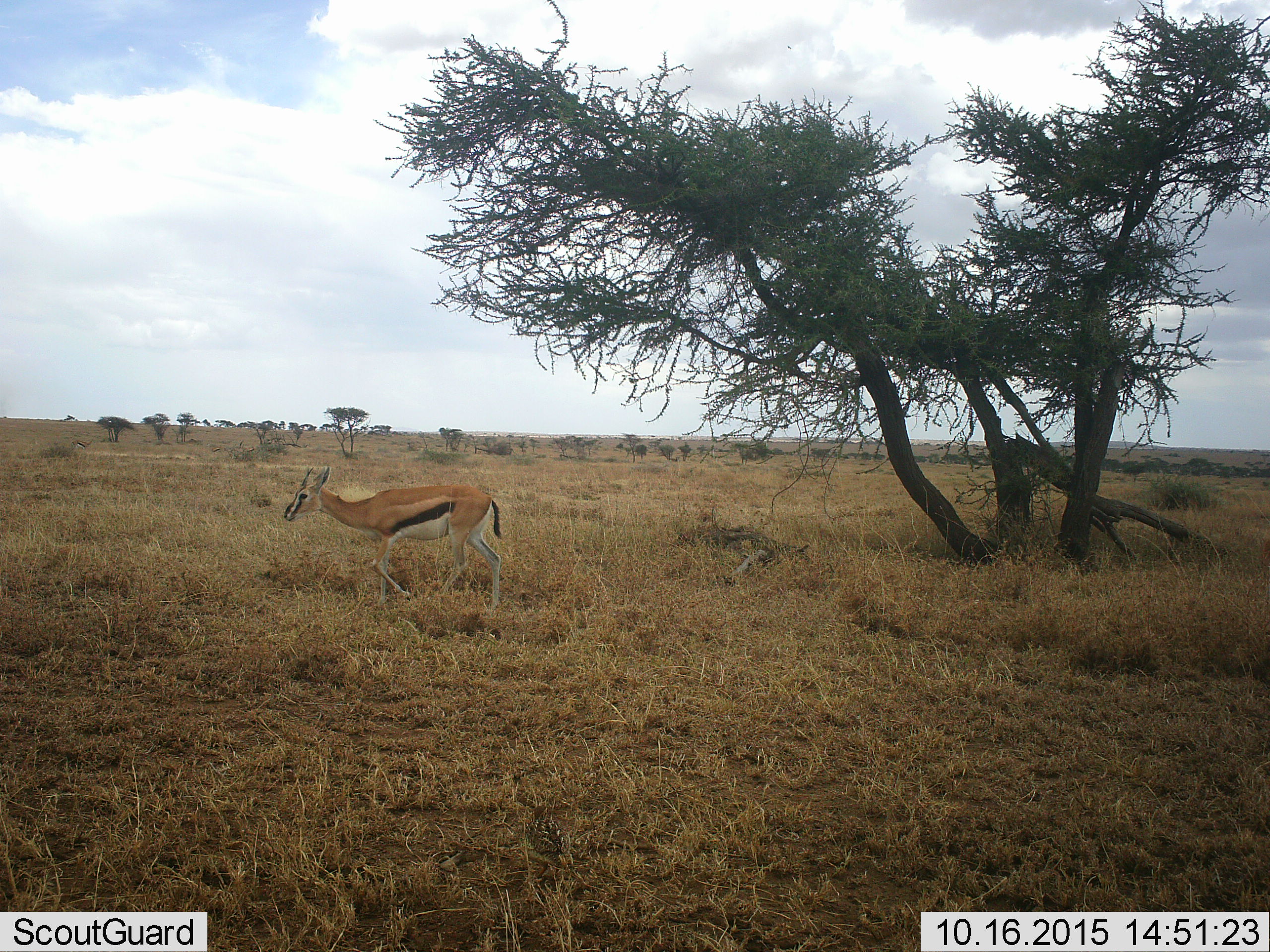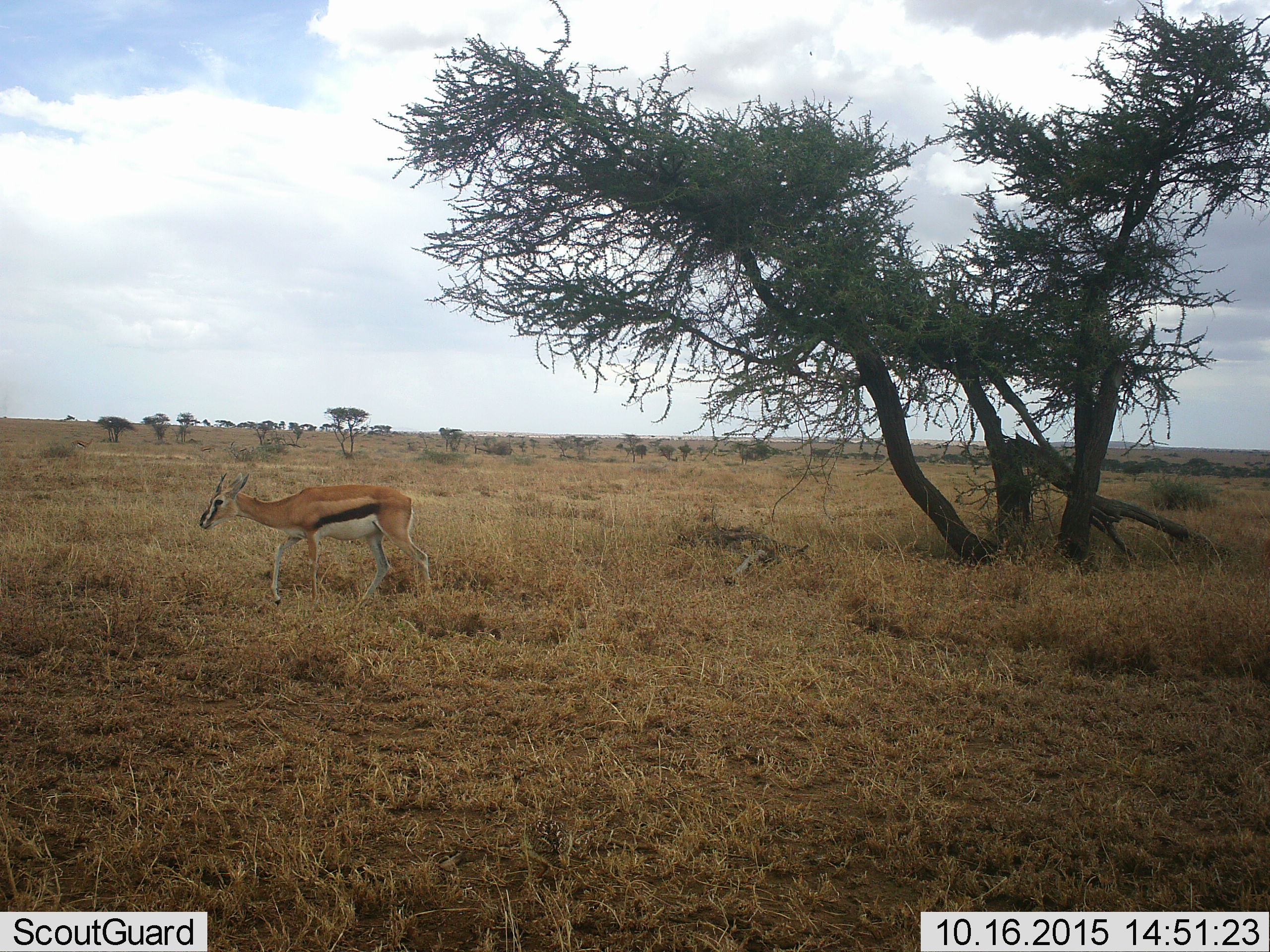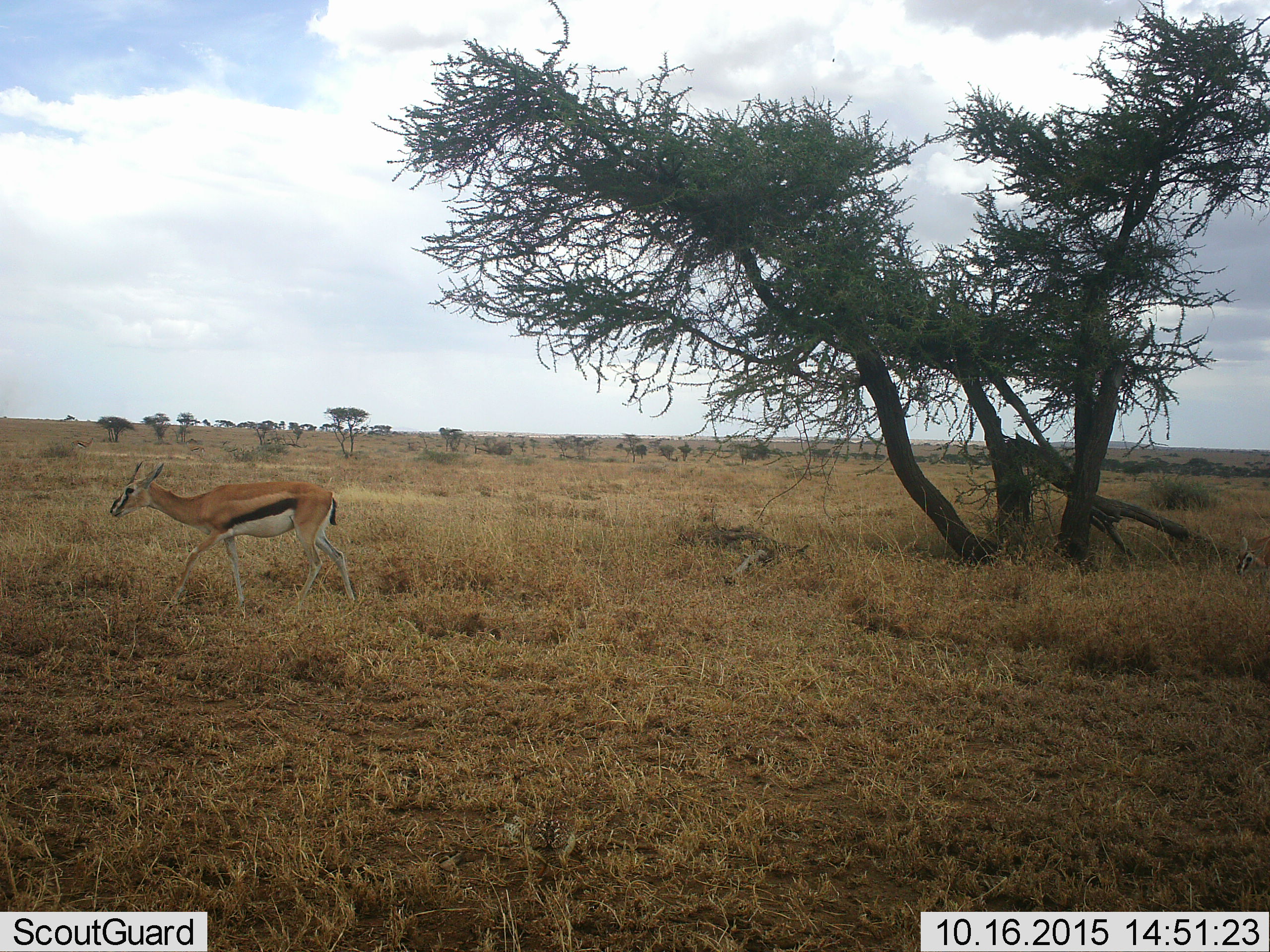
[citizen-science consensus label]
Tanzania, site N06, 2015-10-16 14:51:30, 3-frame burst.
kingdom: Animalia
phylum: Chordata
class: Mammalia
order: Artiodactyla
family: Bovidae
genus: Eudorcas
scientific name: Eudorcas thomsonii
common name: thomson's gazelle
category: gazellethomsons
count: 2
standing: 25%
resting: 0%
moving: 88%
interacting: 0%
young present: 12%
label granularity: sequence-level